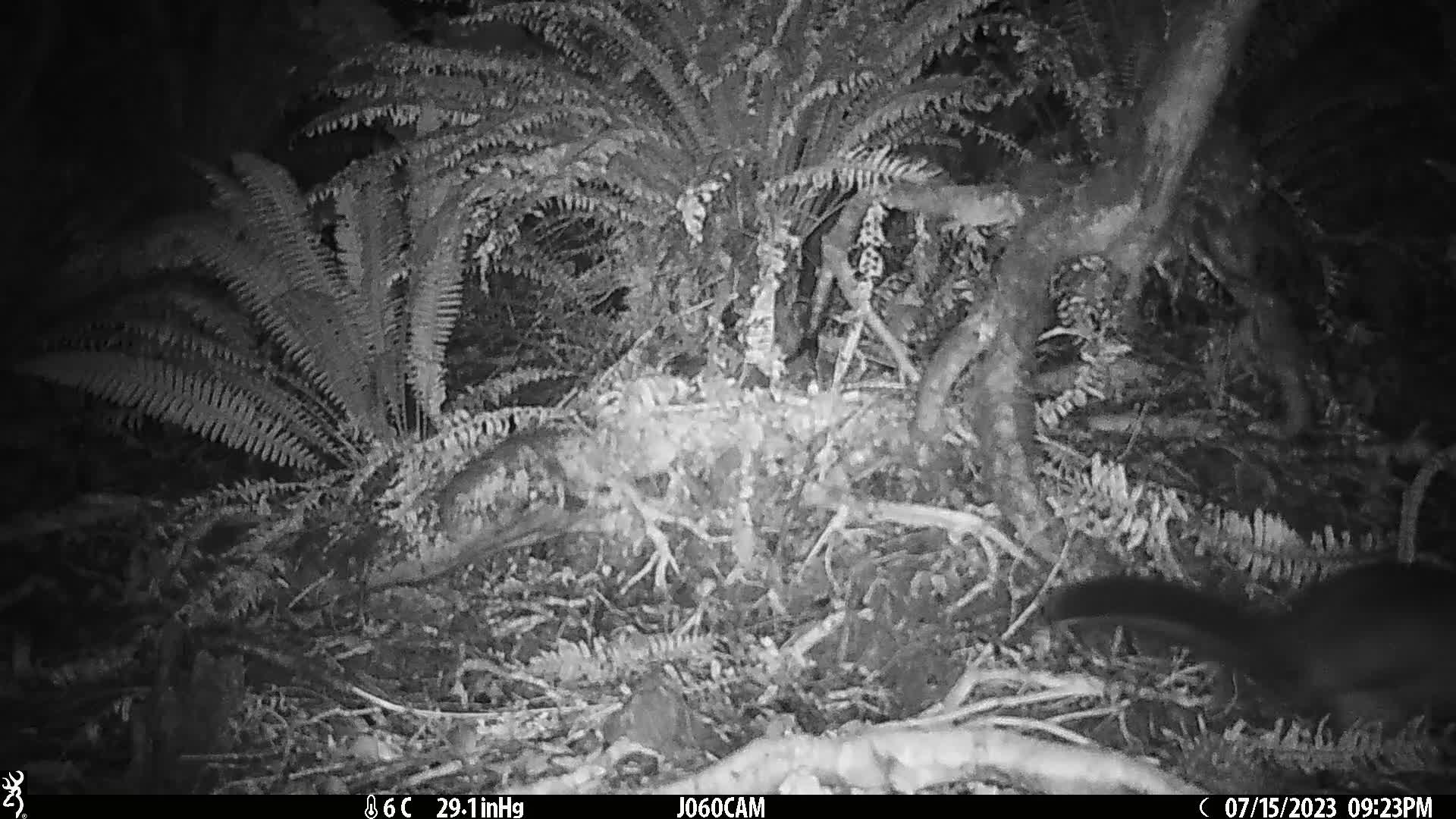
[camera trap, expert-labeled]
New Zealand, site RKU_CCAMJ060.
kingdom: Animalia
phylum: Chordata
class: Mammalia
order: Diprotodontia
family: Phalangeridae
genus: Trichosurus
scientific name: Trichosurus vulpecula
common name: common brushtail possum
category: possum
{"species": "possum (common brushtail possum) (Trichosurus vulpecula)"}